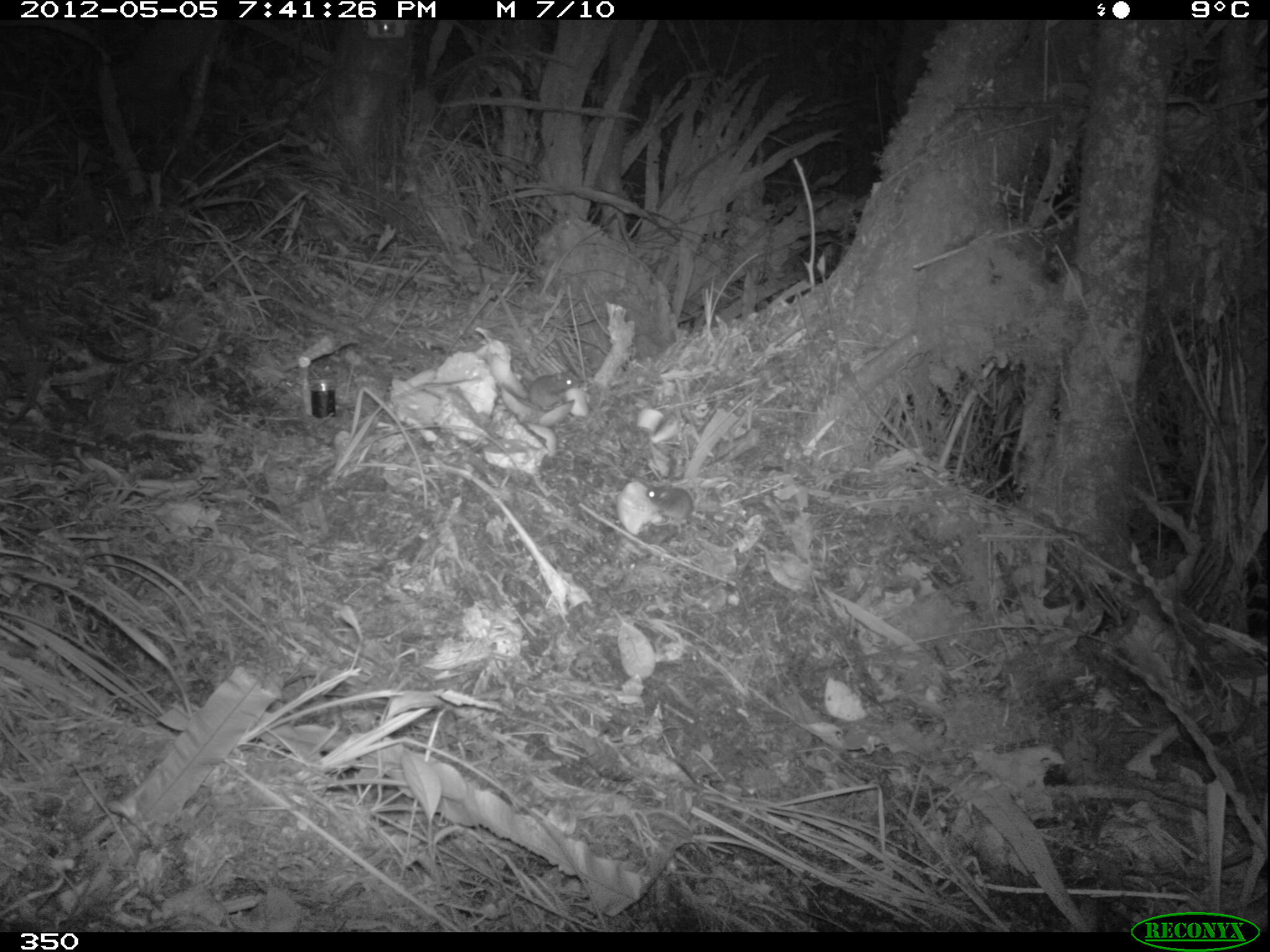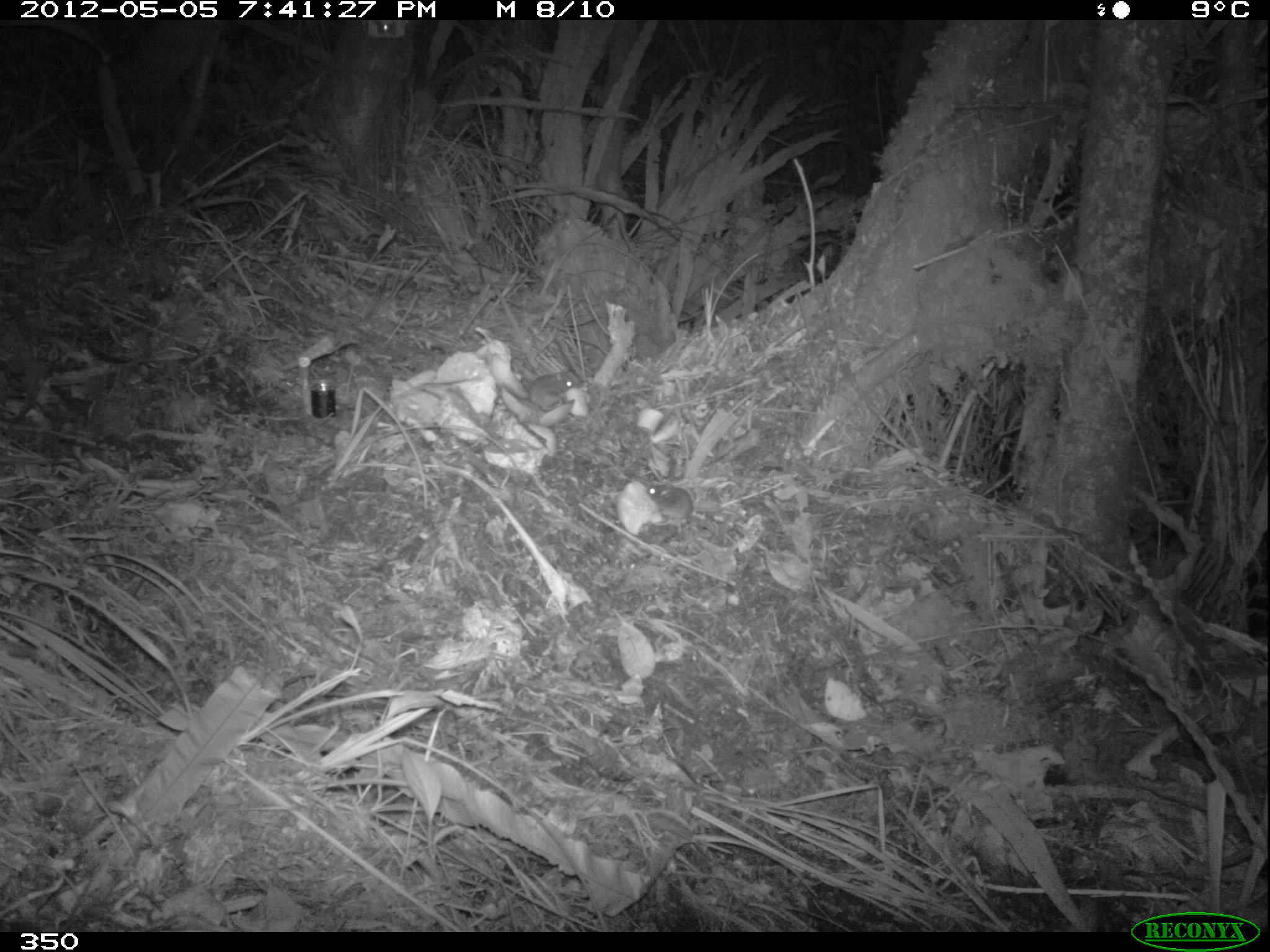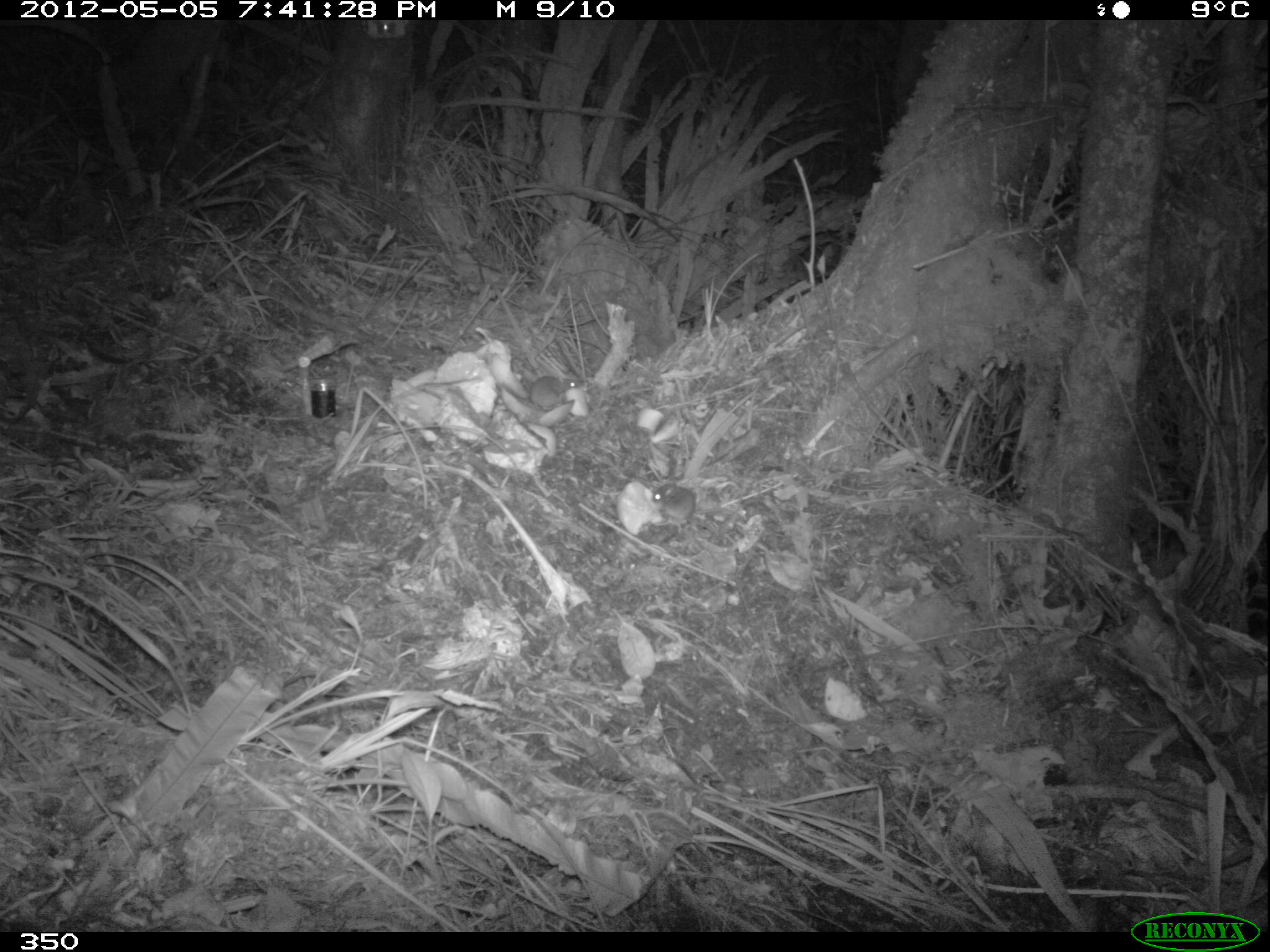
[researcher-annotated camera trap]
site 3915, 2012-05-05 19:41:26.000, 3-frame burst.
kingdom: Animalia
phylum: Chordata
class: Mammalia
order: Rodentia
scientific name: Rodentia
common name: rodents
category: unknown rodent